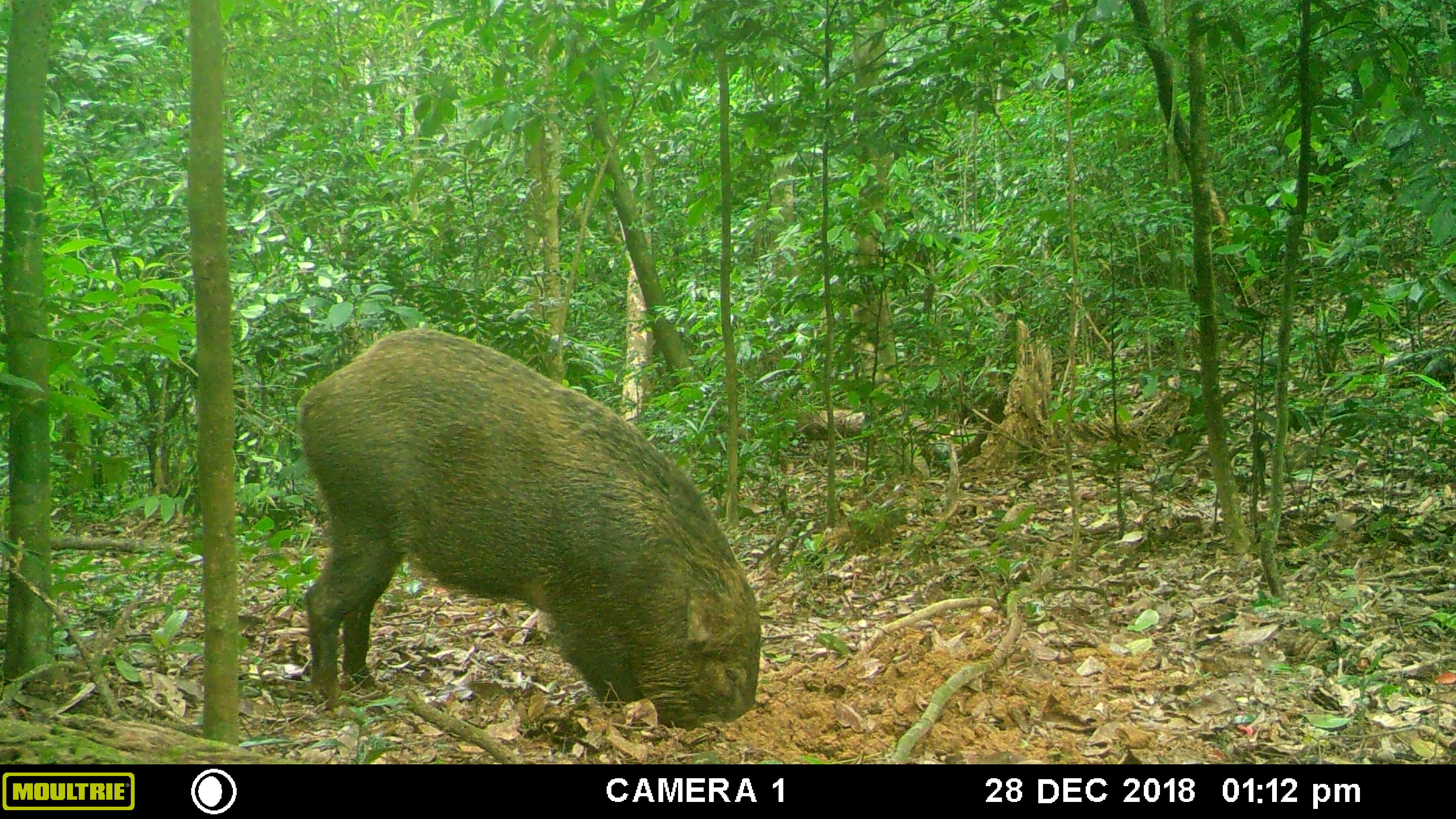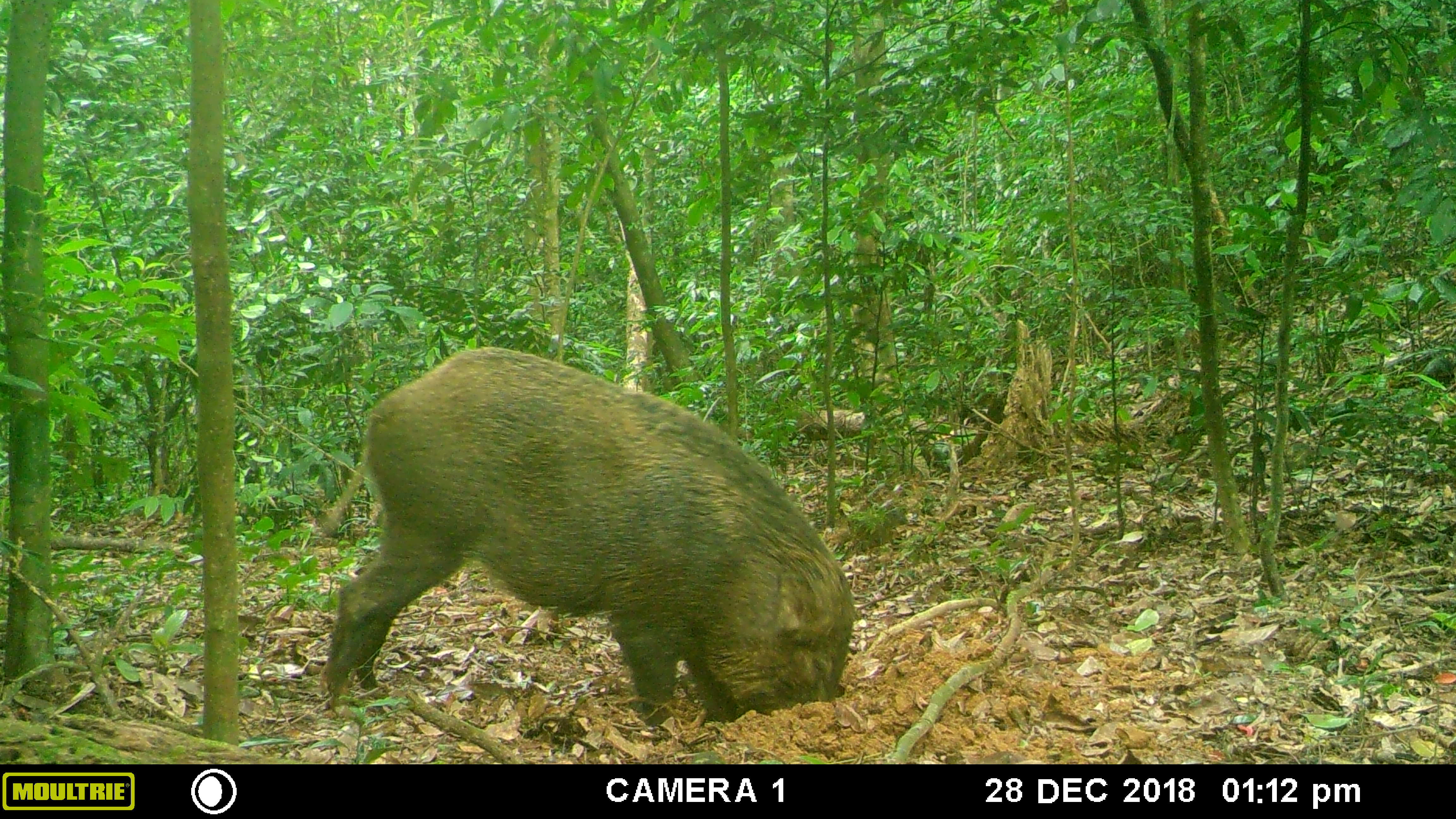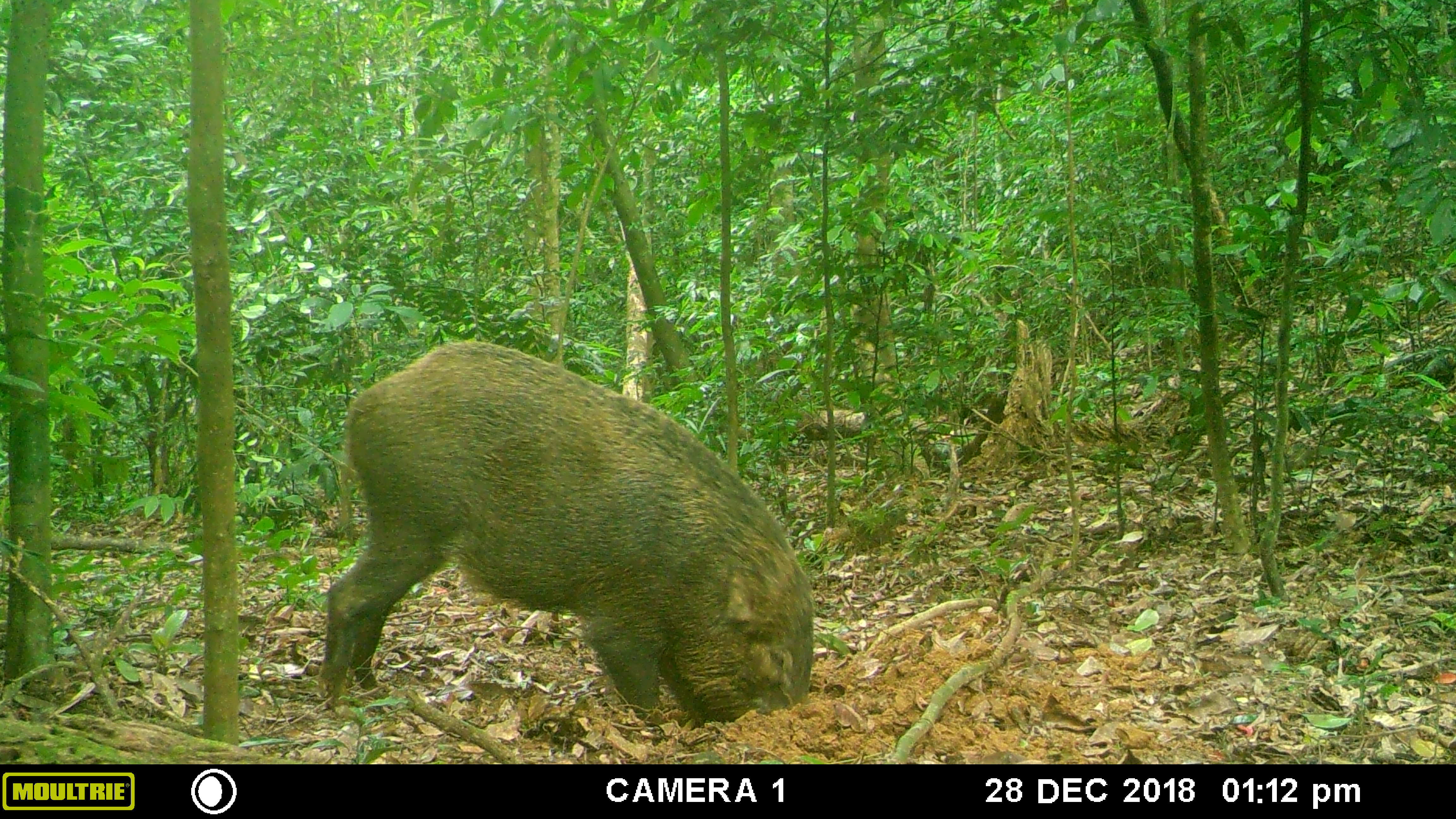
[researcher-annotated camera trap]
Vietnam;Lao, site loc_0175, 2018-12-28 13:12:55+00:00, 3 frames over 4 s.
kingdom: Animalia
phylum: Chordata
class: Mammalia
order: Artiodactyla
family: Suidae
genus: Sus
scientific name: Sus scrofa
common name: eurasian wild pig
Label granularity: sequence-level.